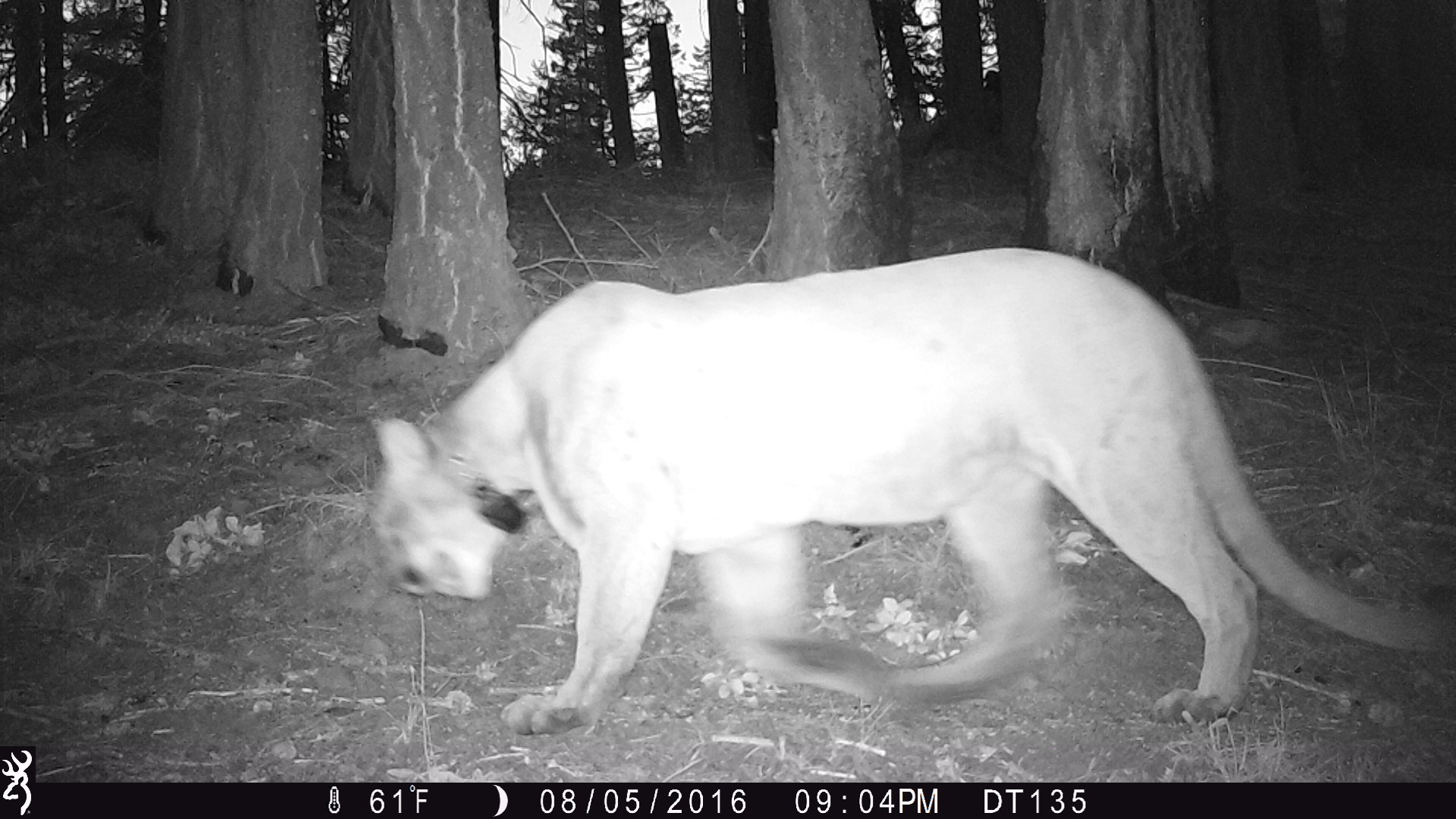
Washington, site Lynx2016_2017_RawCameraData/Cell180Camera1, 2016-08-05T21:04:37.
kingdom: Animalia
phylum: Chordata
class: Mammalia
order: Carnivora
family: Felidae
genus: Puma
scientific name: Puma concolor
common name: mountain lion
Puma concolor (mountain lion). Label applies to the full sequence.